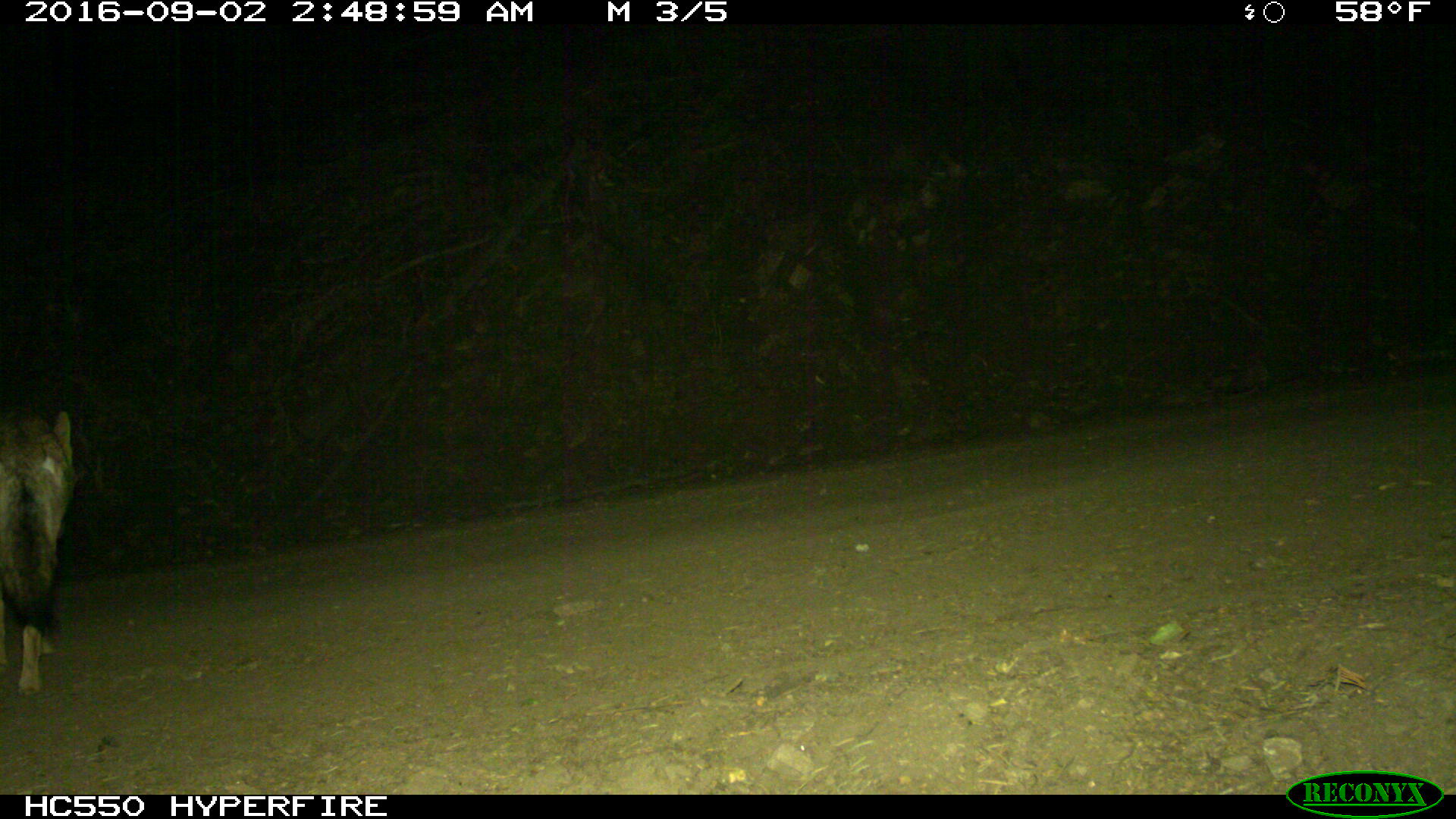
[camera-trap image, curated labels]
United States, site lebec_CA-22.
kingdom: Animalia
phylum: Chordata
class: Mammalia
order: Carnivora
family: Canidae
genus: Canis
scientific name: Canis latrans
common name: coyote